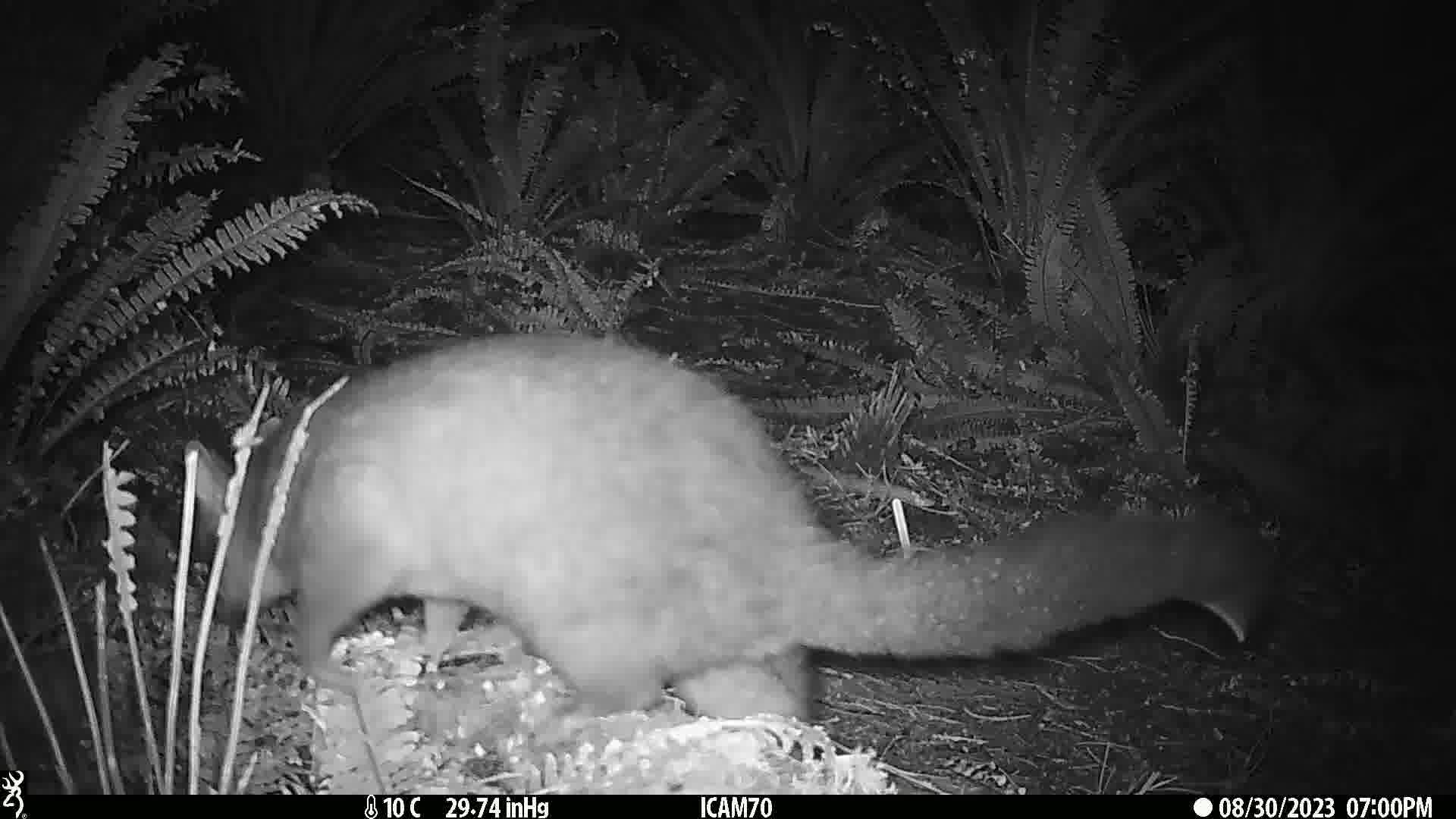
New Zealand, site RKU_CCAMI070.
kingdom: Animalia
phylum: Chordata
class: Mammalia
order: Diprotodontia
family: Phalangeridae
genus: Trichosurus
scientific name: Trichosurus vulpecula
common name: common brushtail possum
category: possum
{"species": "possum (common brushtail possum) (Trichosurus vulpecula)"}